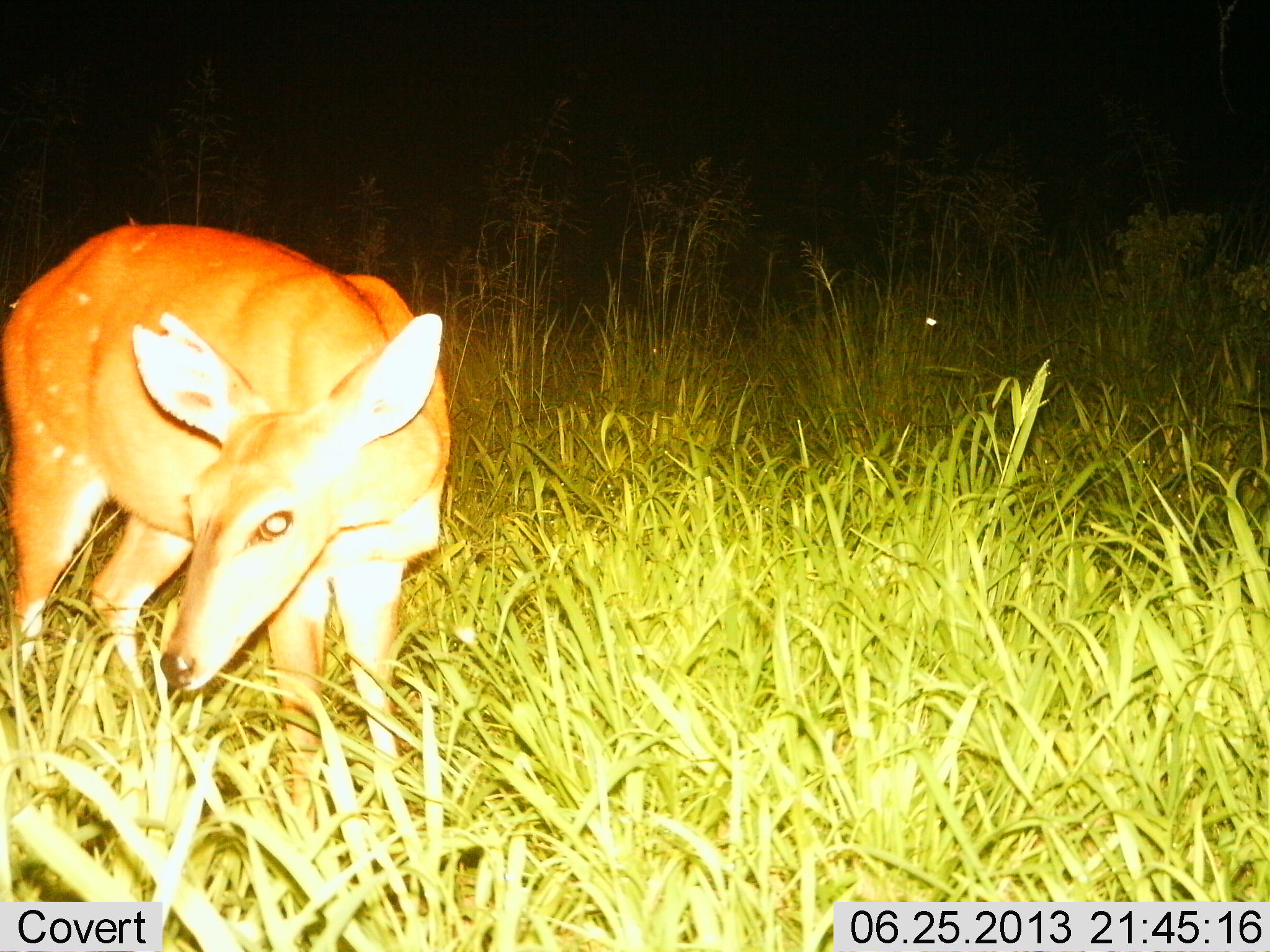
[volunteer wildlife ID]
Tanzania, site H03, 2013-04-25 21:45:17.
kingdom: Animalia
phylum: Chordata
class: Mammalia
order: Artiodactyla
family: Bovidae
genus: Redunca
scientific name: Redunca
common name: reedbuck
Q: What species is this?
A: Reedbuck (Redunca).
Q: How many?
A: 1.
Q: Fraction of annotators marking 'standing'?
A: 80%.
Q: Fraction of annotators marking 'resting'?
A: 0%.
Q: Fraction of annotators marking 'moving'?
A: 0%.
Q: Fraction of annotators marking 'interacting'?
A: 0%.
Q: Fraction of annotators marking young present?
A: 10%.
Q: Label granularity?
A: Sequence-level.